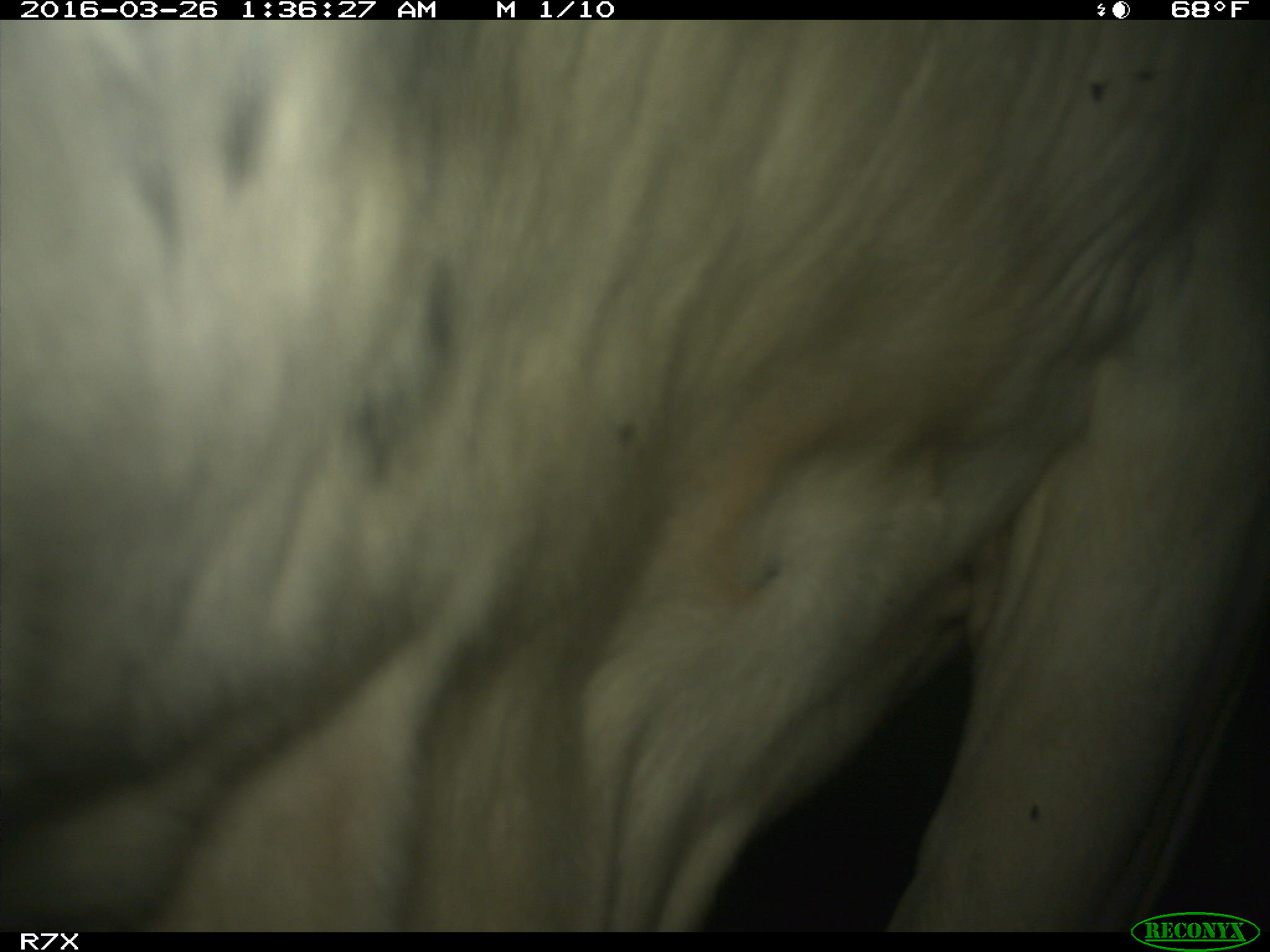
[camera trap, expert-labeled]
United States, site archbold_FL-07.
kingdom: Animalia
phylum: Chordata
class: Mammalia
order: Artiodactyla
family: Bovidae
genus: Bos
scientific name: Bos taurus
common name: domestic cow